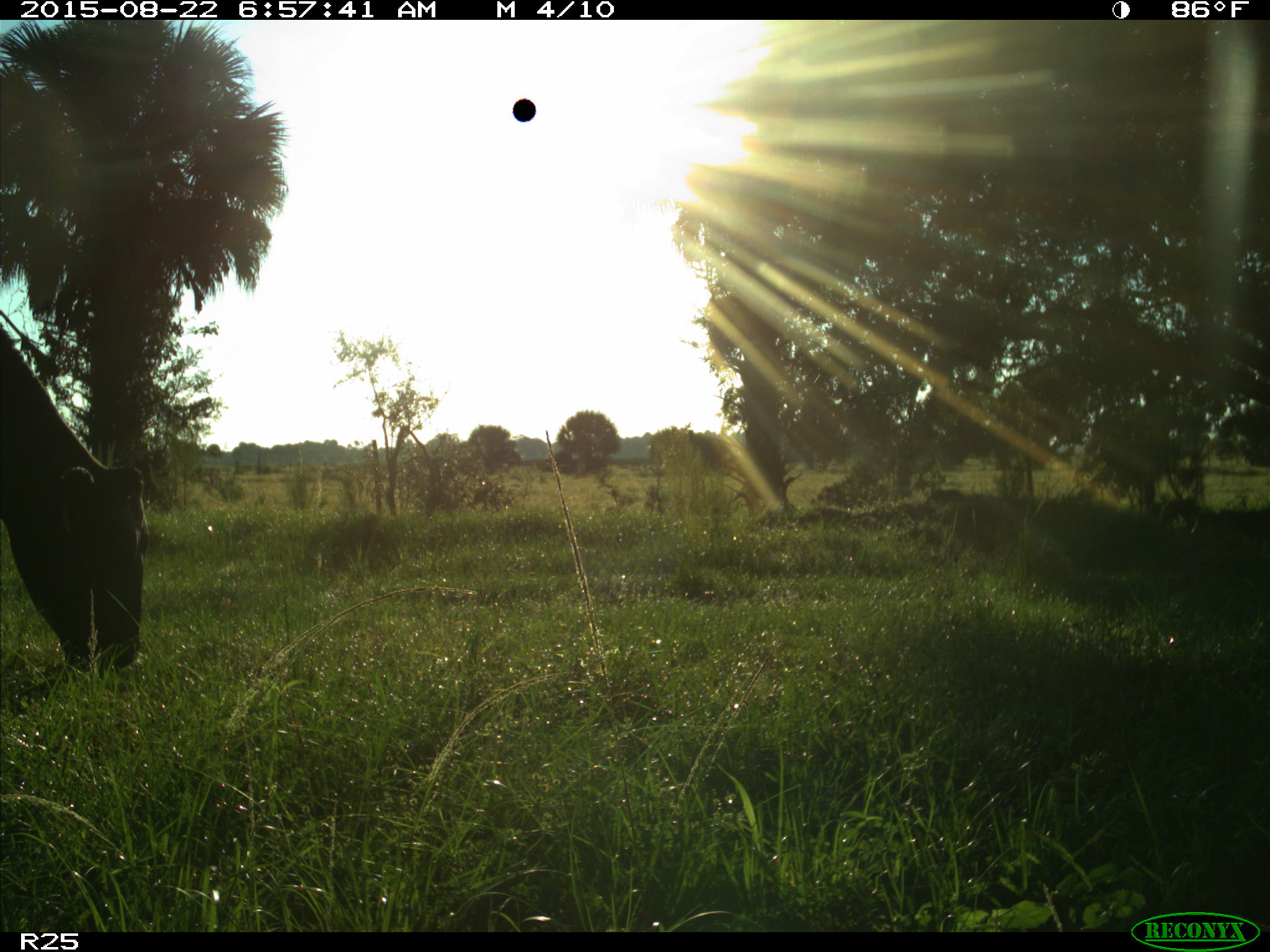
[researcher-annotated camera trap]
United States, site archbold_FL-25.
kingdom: Animalia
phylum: Chordata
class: Mammalia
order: Artiodactyla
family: Bovidae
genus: Bos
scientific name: Bos taurus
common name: domestic cow